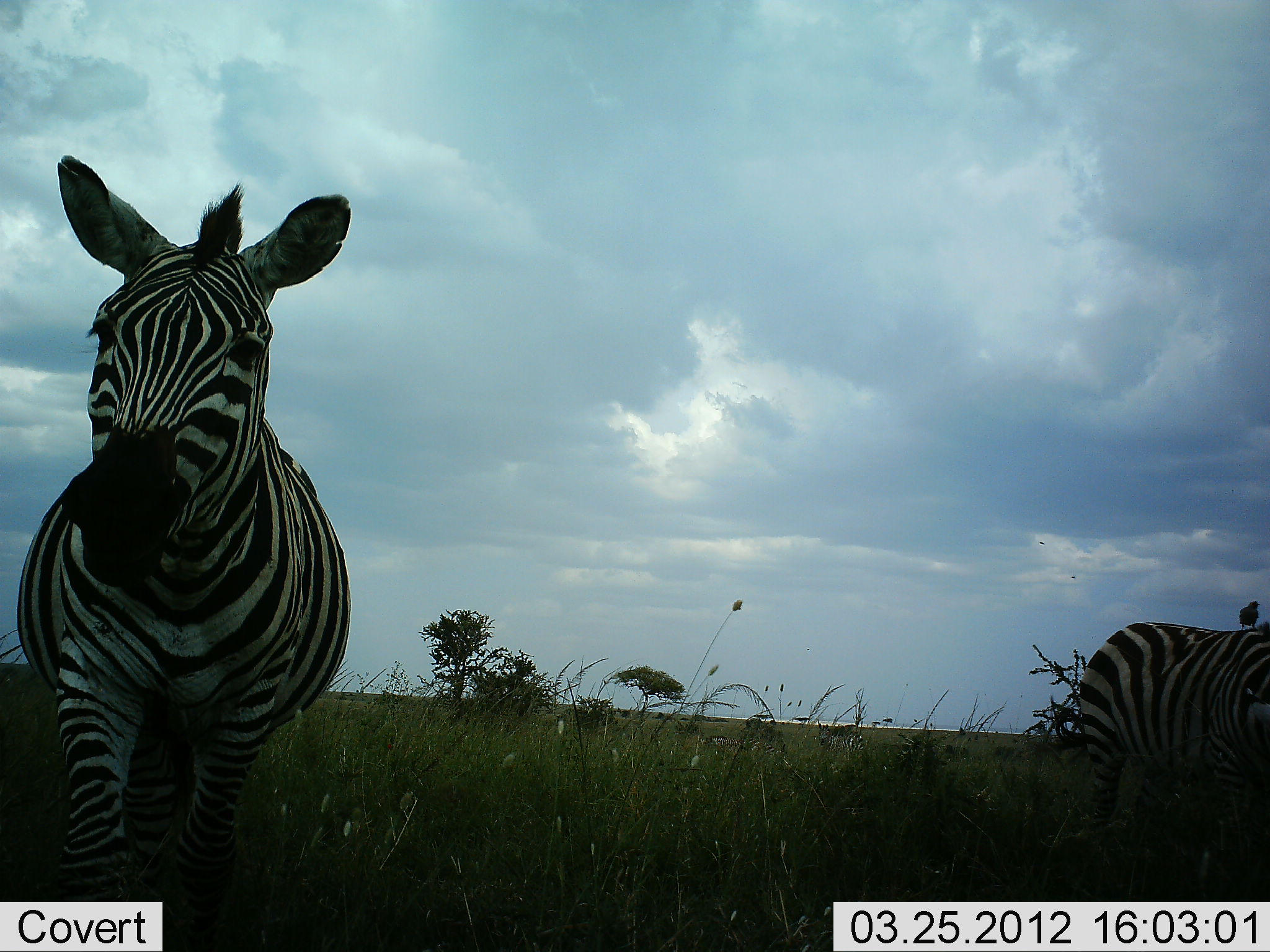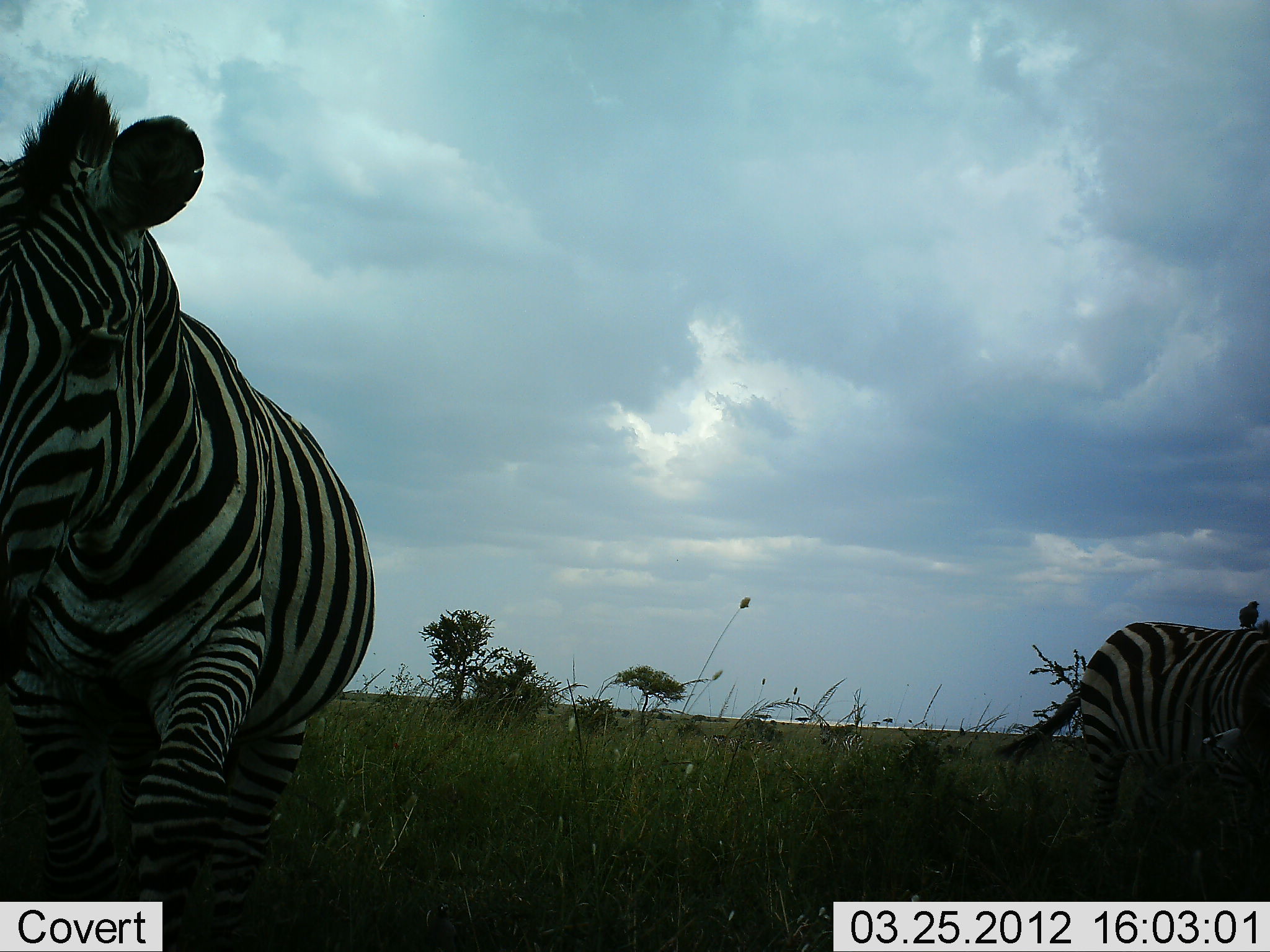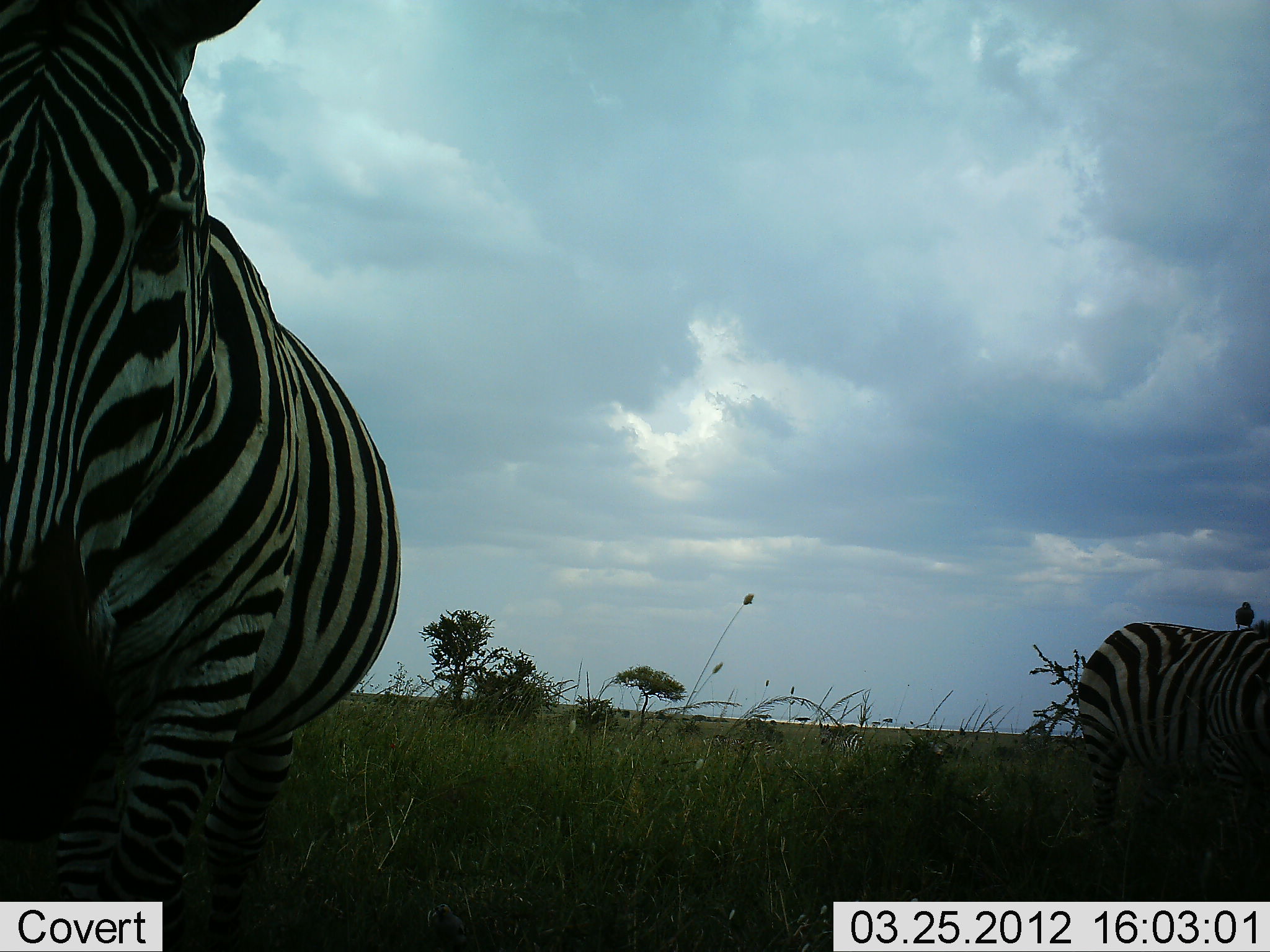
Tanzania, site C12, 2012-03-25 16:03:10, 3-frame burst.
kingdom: Animalia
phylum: Chordata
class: Mammalia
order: Perissodactyla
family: Equidae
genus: Equus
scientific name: Equus quagga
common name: plains zebra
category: zebra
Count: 2.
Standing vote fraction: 67%.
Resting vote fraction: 0%.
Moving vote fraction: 60%.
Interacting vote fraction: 0%.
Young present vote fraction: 0%.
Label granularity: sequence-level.